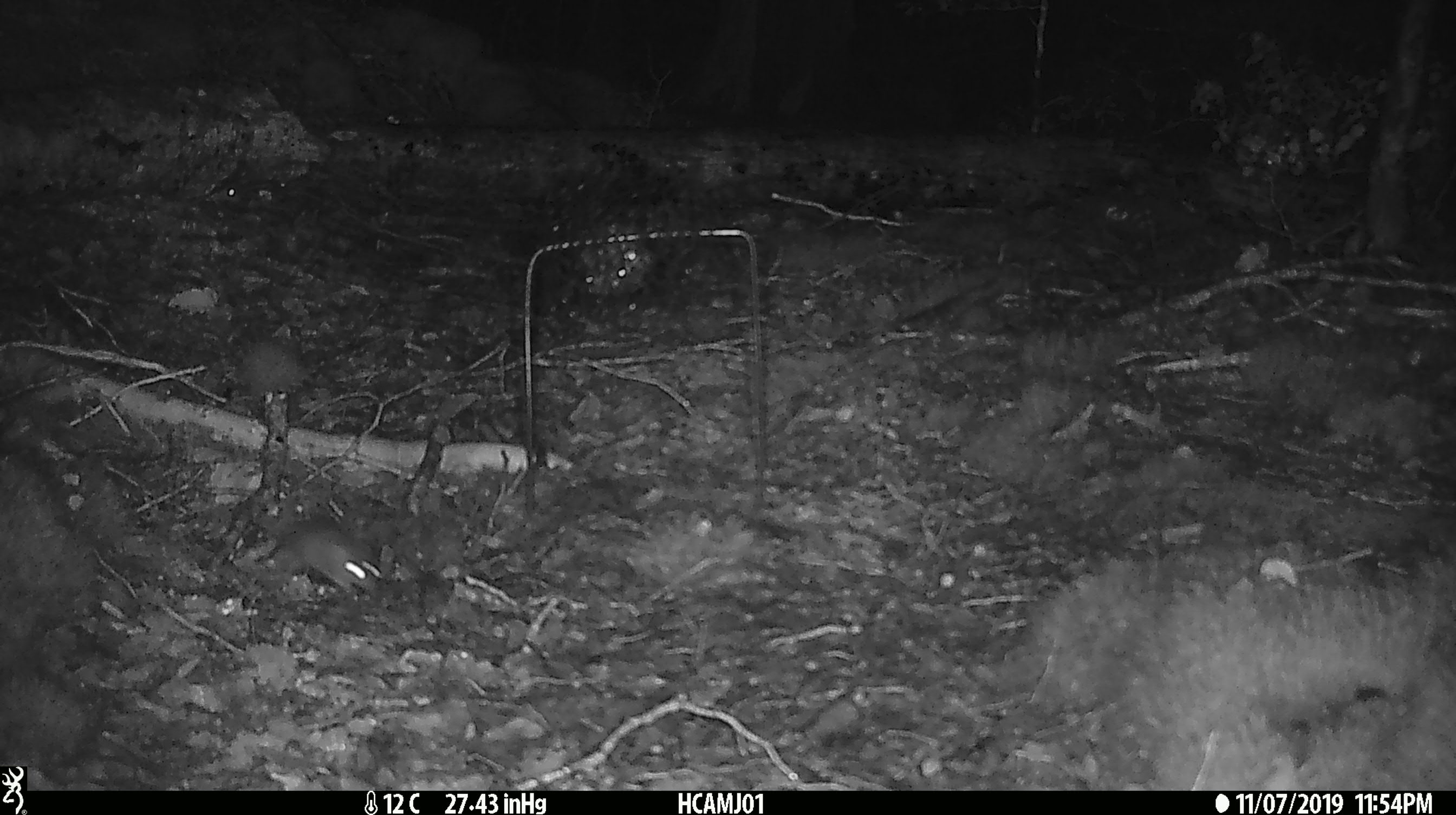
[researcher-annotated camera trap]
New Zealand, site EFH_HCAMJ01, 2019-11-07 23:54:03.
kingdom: Animalia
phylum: Chordata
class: Mammalia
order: Rodentia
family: Muridae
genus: Mus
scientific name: Mus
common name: mouse